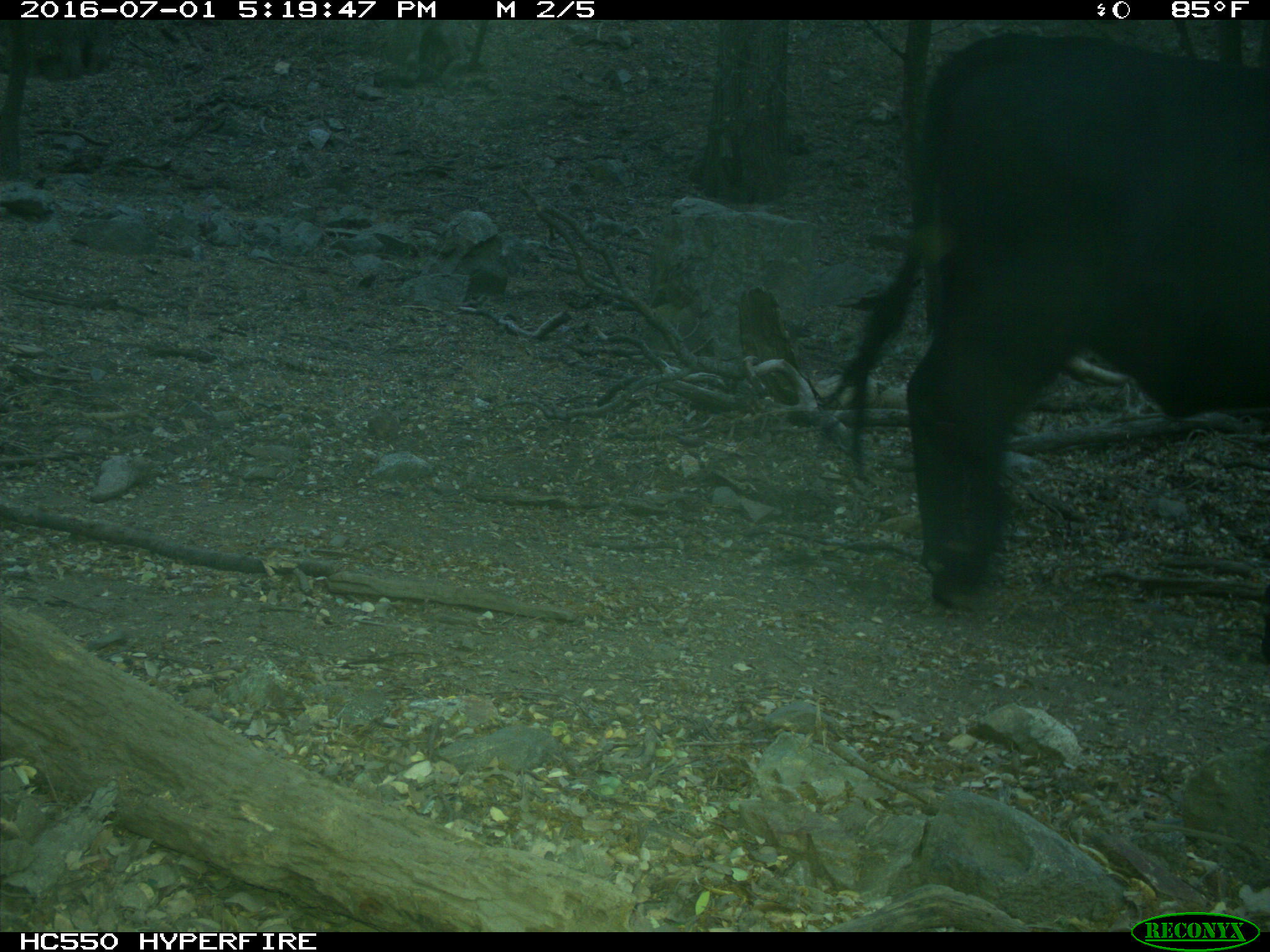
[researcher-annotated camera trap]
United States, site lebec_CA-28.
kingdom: Animalia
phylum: Chordata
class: Mammalia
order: Artiodactyla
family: Bovidae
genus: Bos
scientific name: Bos taurus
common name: domestic cow